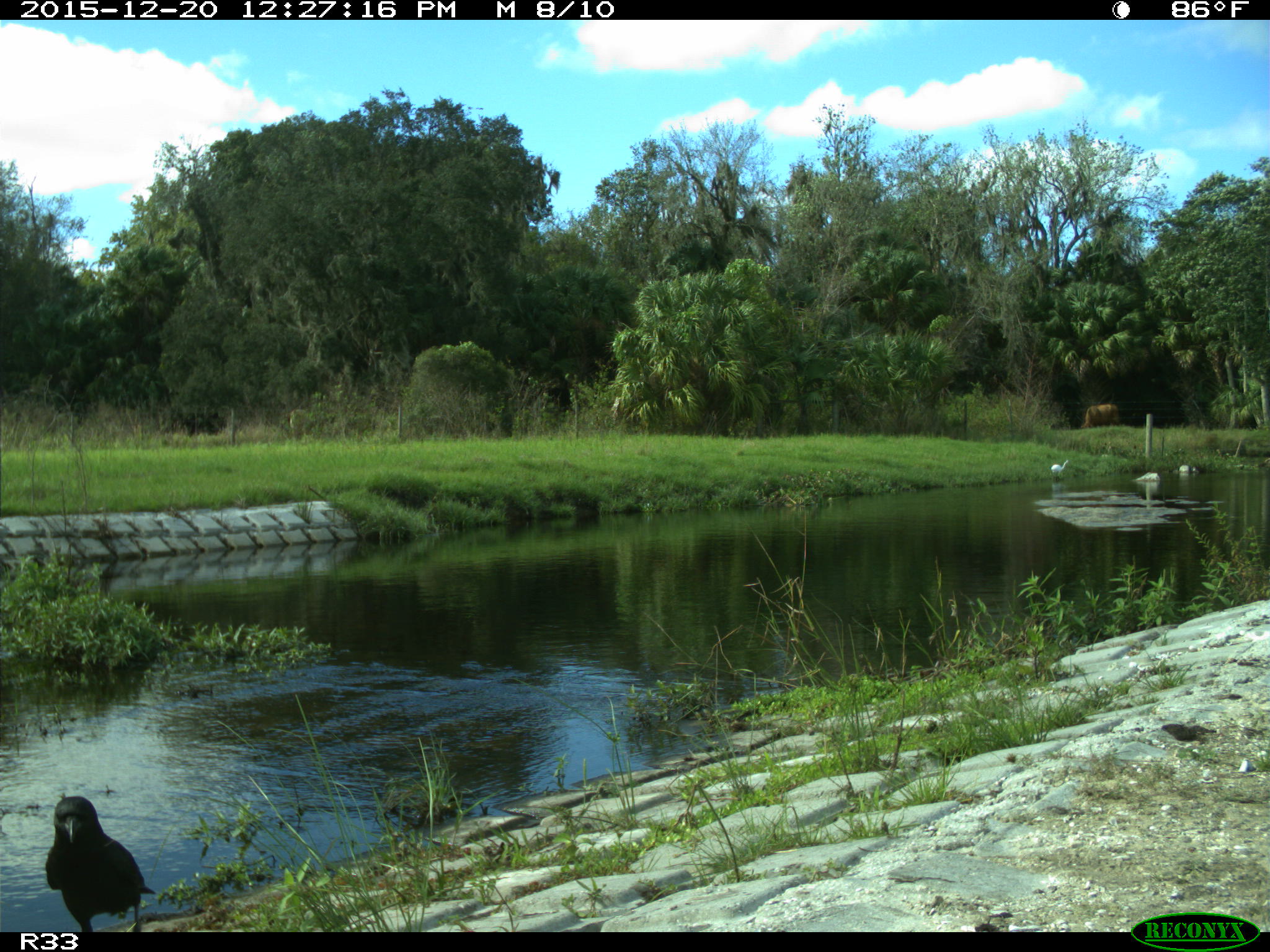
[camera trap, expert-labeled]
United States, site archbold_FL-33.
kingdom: Animalia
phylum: Chordata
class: Aves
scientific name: Aves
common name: birds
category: unidentified bird